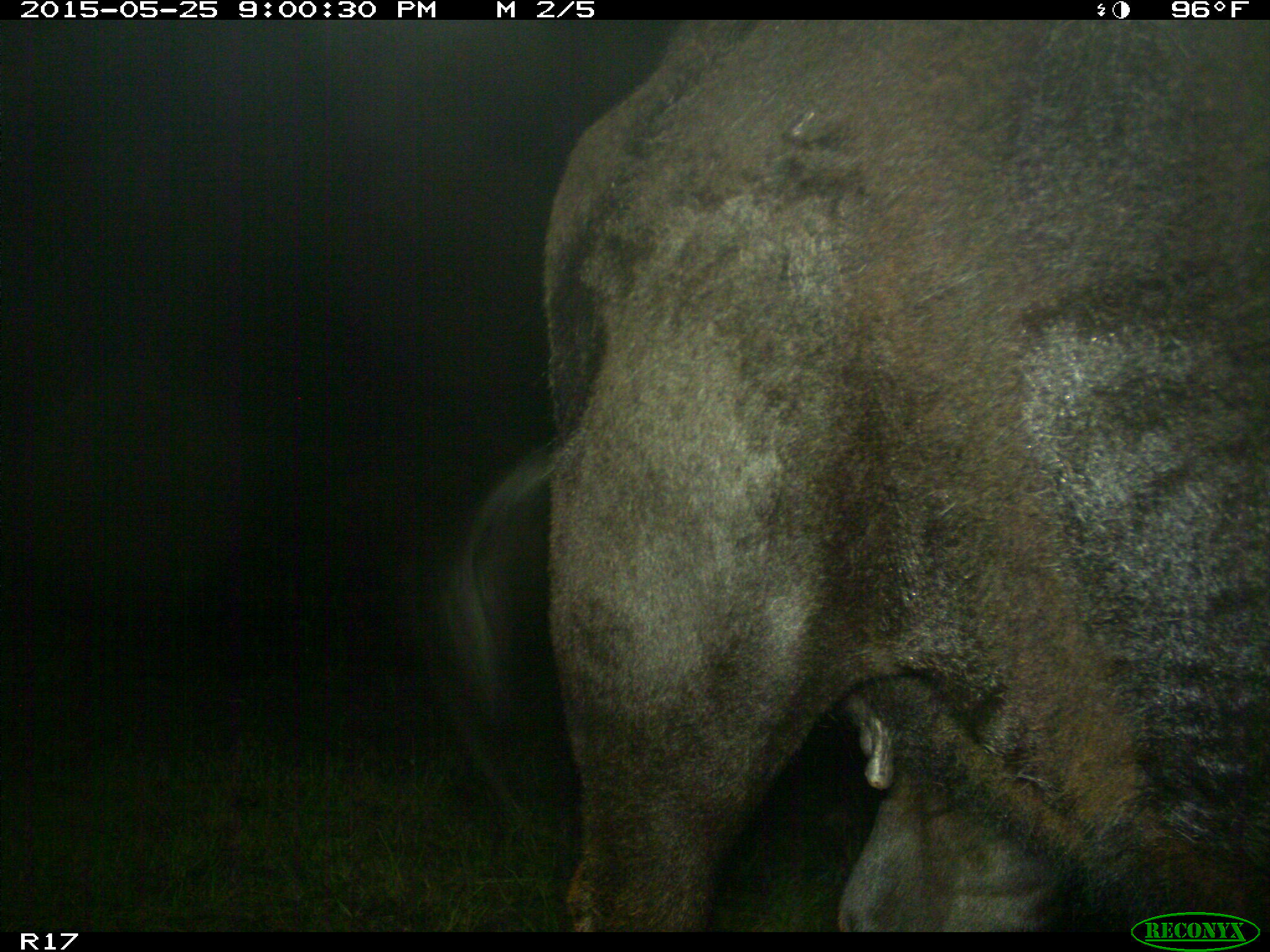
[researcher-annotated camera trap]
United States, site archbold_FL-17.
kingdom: Animalia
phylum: Chordata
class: Mammalia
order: Artiodactyla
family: Bovidae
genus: Bos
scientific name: Bos taurus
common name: domestic cow